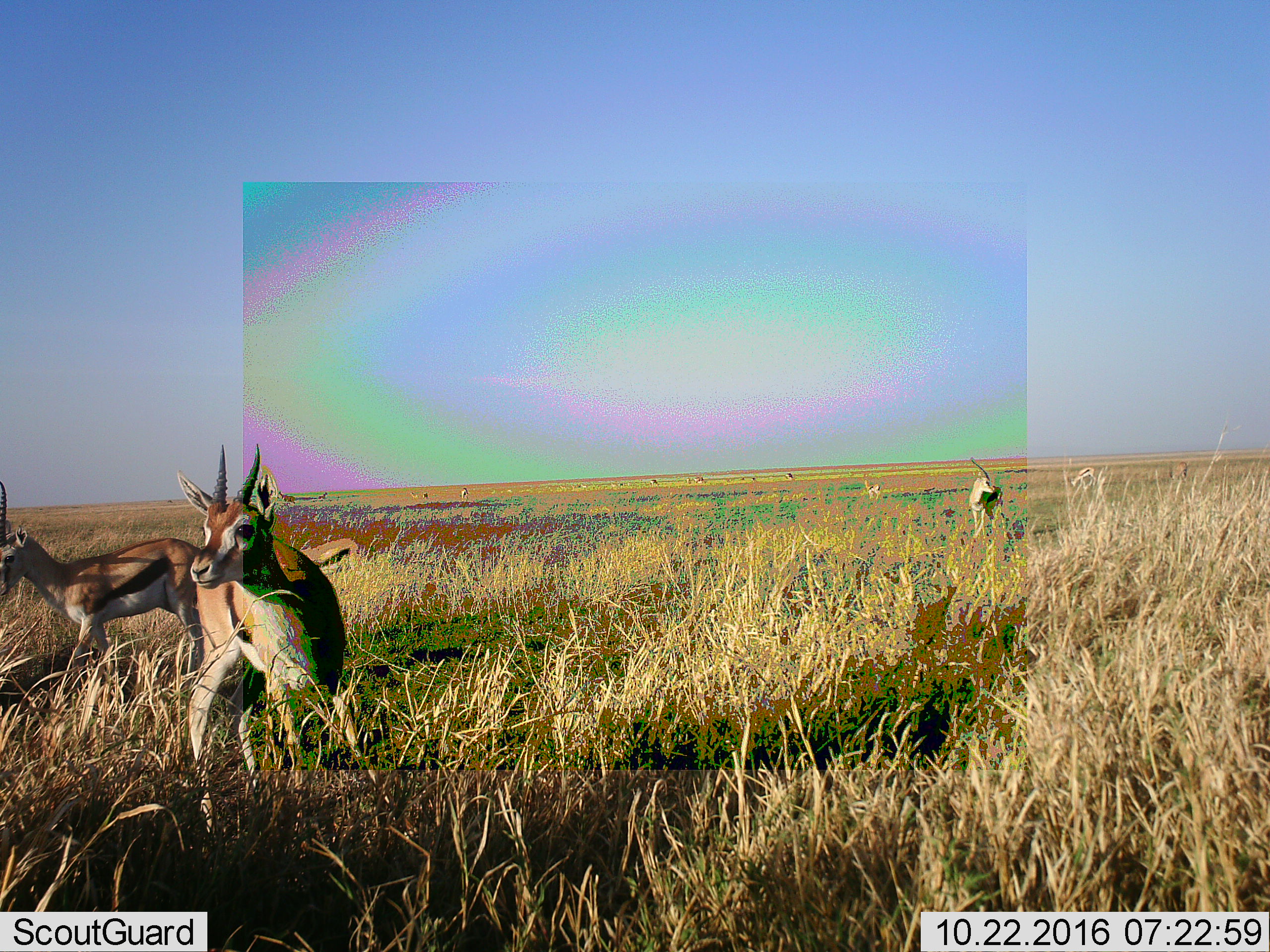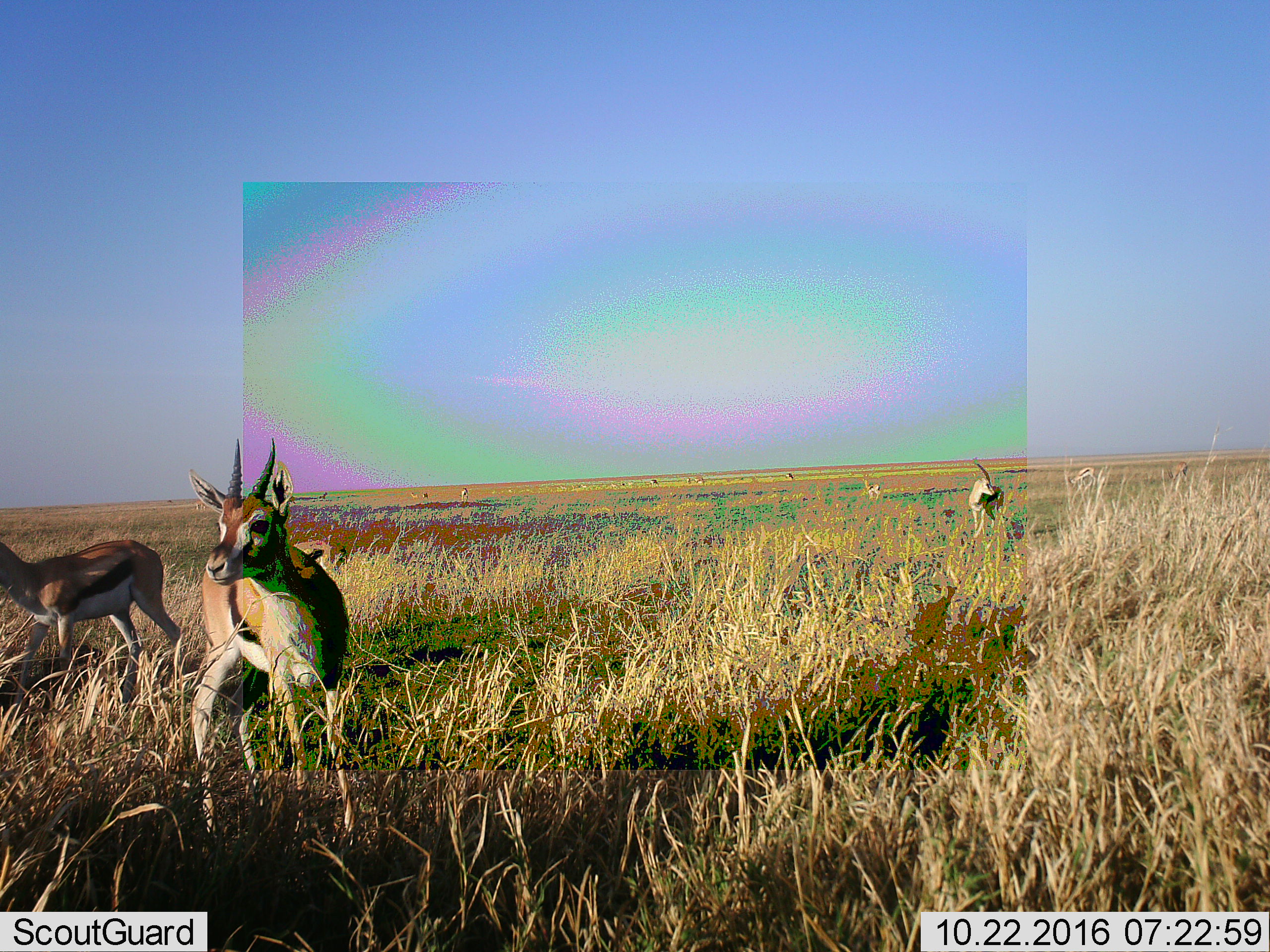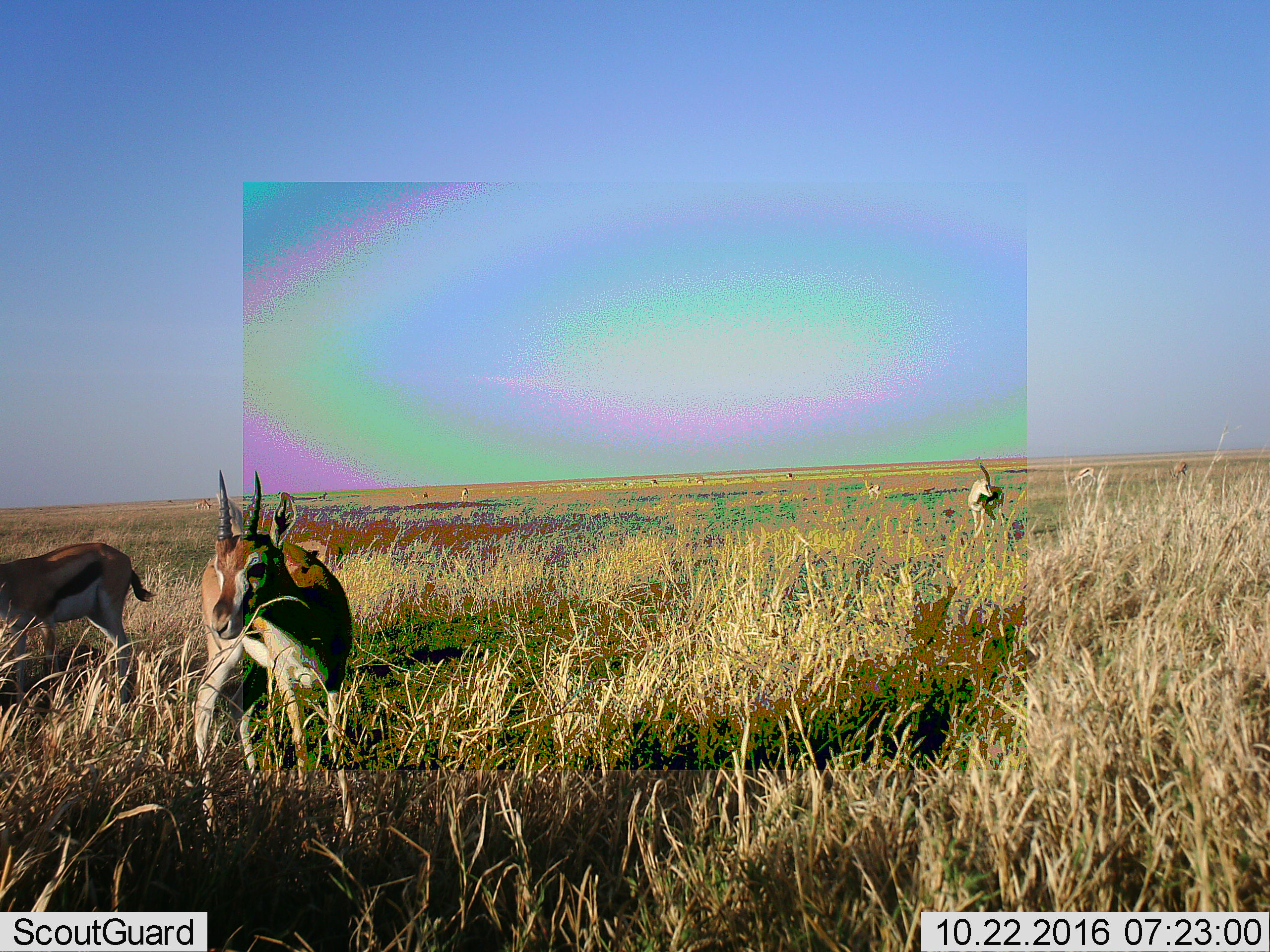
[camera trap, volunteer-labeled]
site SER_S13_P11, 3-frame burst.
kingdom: Animalia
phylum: Chordata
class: Mammalia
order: Artiodactyla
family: Bovidae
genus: Eudorcas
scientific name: Eudorcas thomsonii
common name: thomson's gazelle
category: gazellethomsons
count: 10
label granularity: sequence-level